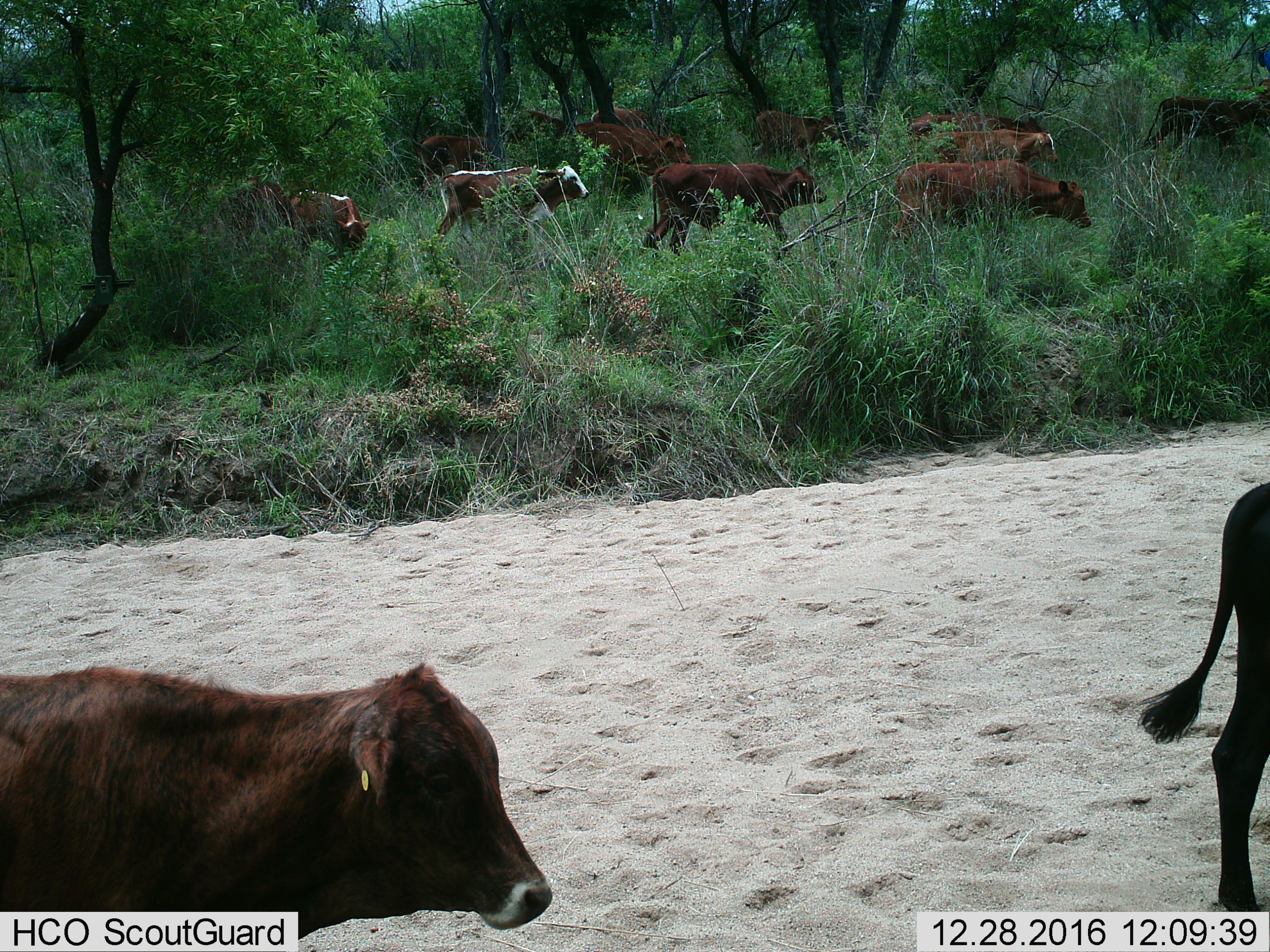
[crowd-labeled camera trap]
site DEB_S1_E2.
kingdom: Animalia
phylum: Chordata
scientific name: Vertebrata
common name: domestic animal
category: domesticanimal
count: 11-50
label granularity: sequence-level